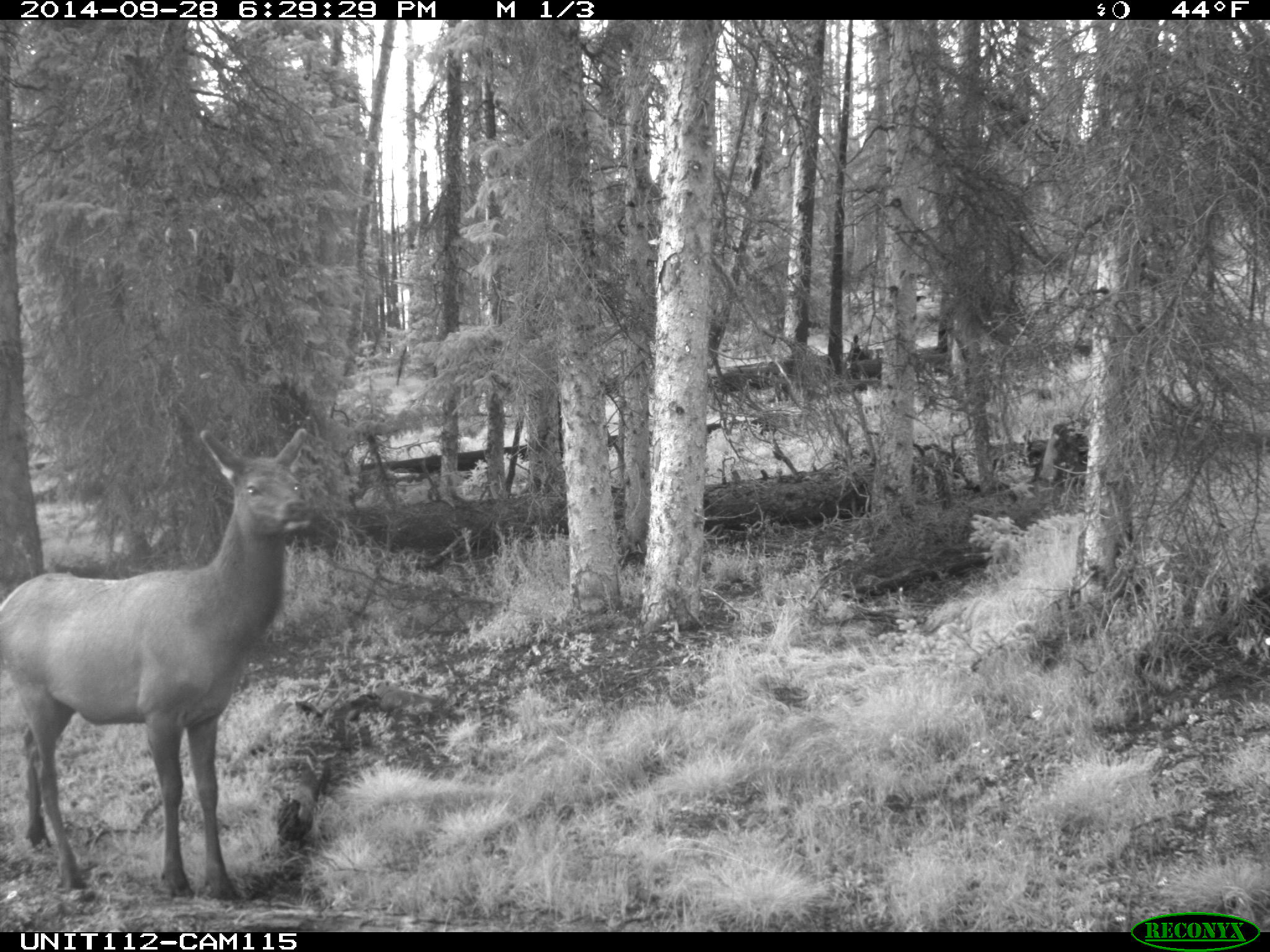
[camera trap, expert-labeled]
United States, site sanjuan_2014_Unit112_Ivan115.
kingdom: Animalia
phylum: Chordata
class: Mammalia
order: Artiodactyla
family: Cervidae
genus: Cervus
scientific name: Cervus elaphus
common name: red deer